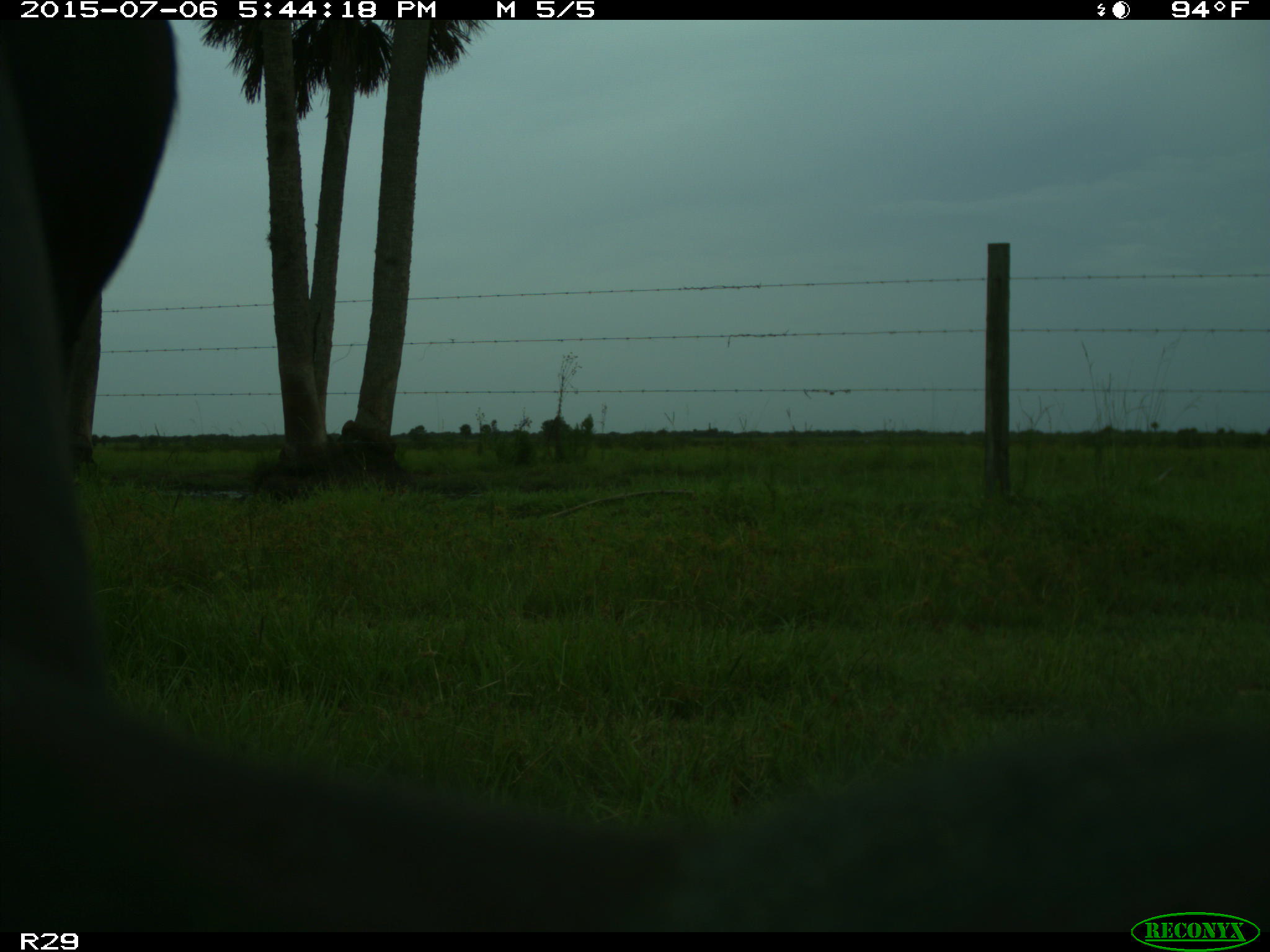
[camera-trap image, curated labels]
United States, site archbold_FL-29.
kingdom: Animalia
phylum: Chordata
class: Mammalia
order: Artiodactyla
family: Bovidae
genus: Bos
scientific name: Bos taurus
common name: domestic cow